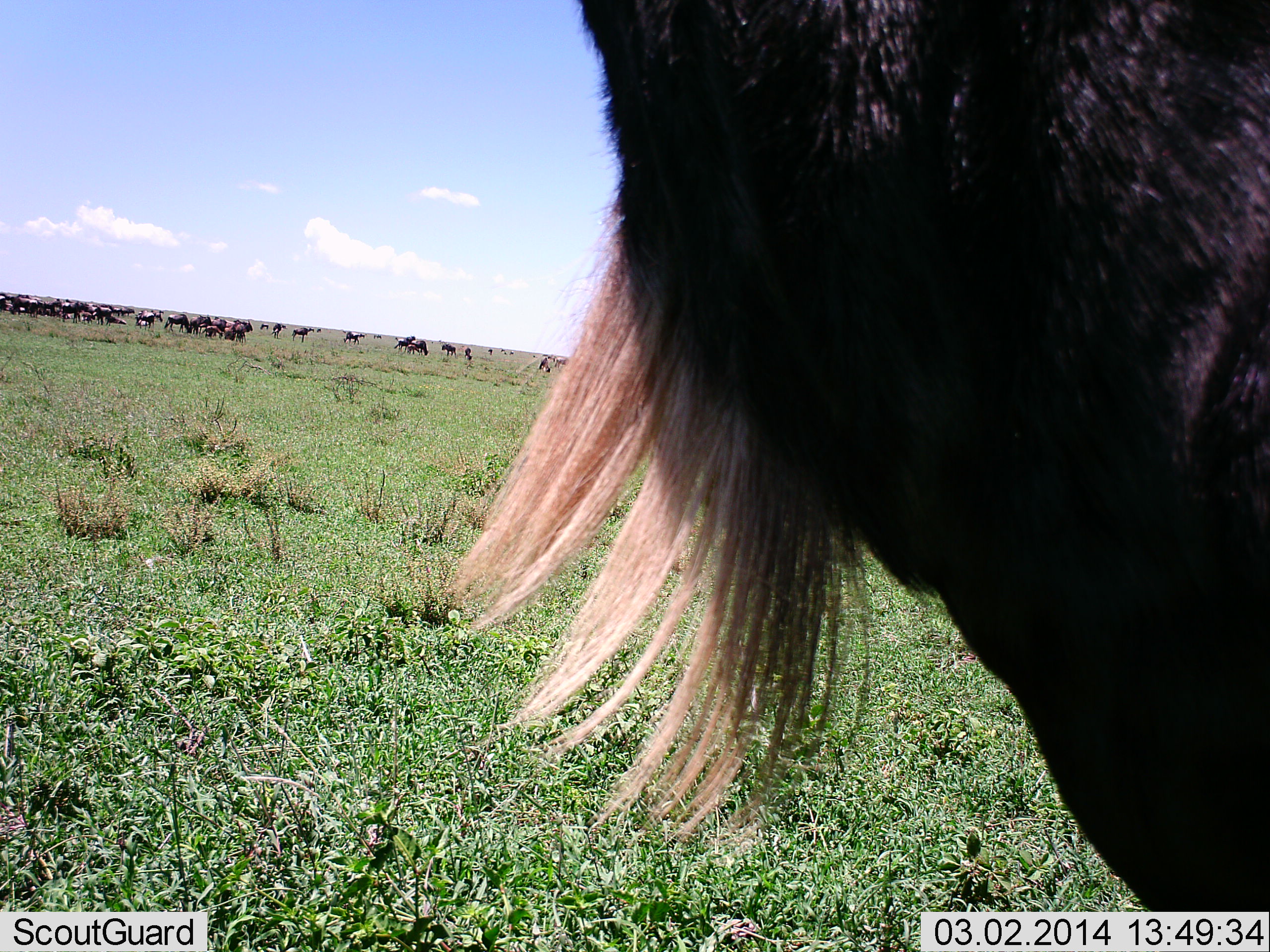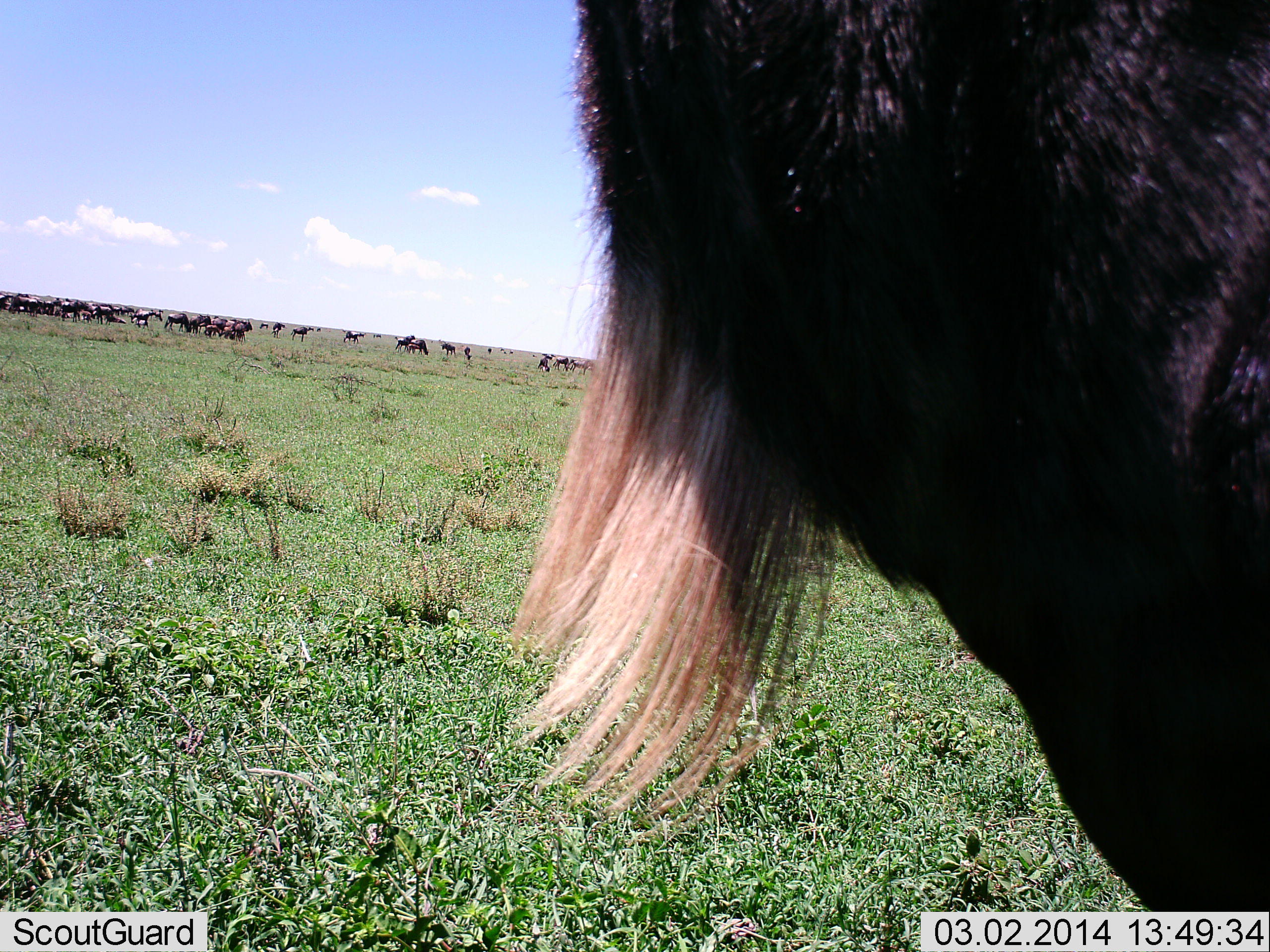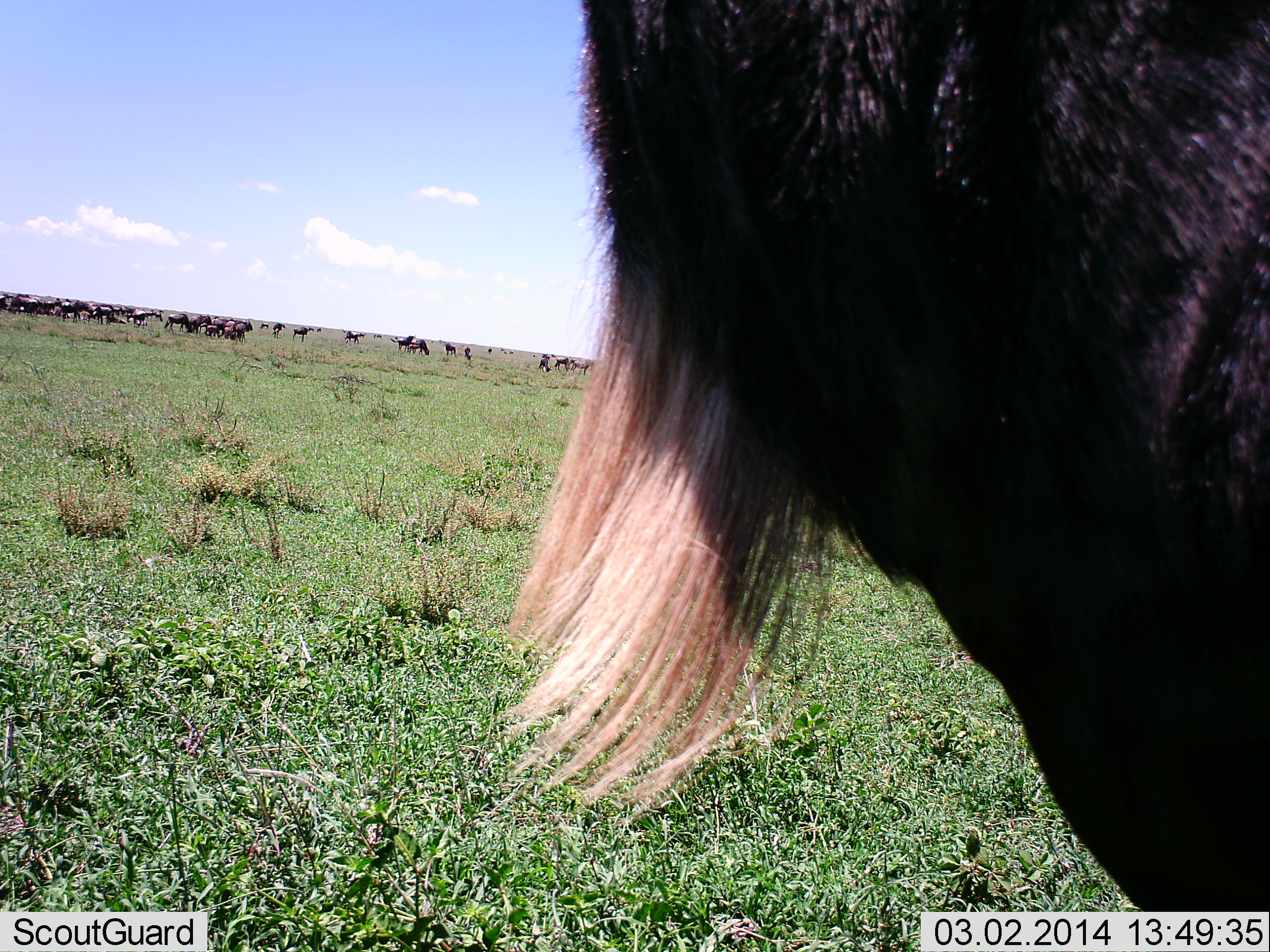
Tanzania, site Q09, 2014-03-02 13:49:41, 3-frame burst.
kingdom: Animalia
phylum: Chordata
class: Mammalia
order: Artiodactyla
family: Bovidae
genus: Connochaetes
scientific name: Connochaetes taurinus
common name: blue wildebeest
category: wildebeest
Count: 11-50.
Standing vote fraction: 80%.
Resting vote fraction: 0%.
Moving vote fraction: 10%.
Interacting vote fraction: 0%.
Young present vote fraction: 20%.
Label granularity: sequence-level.